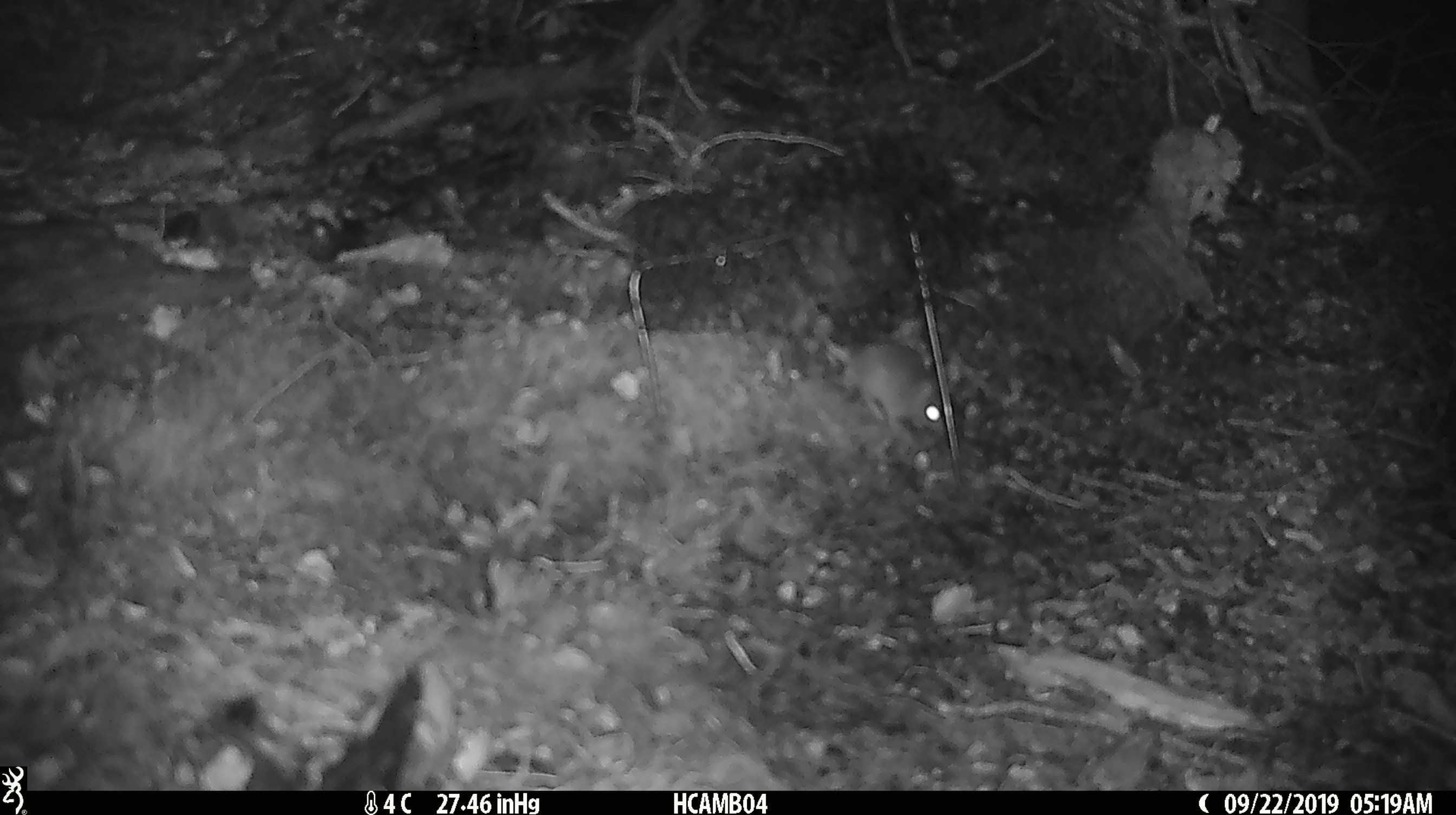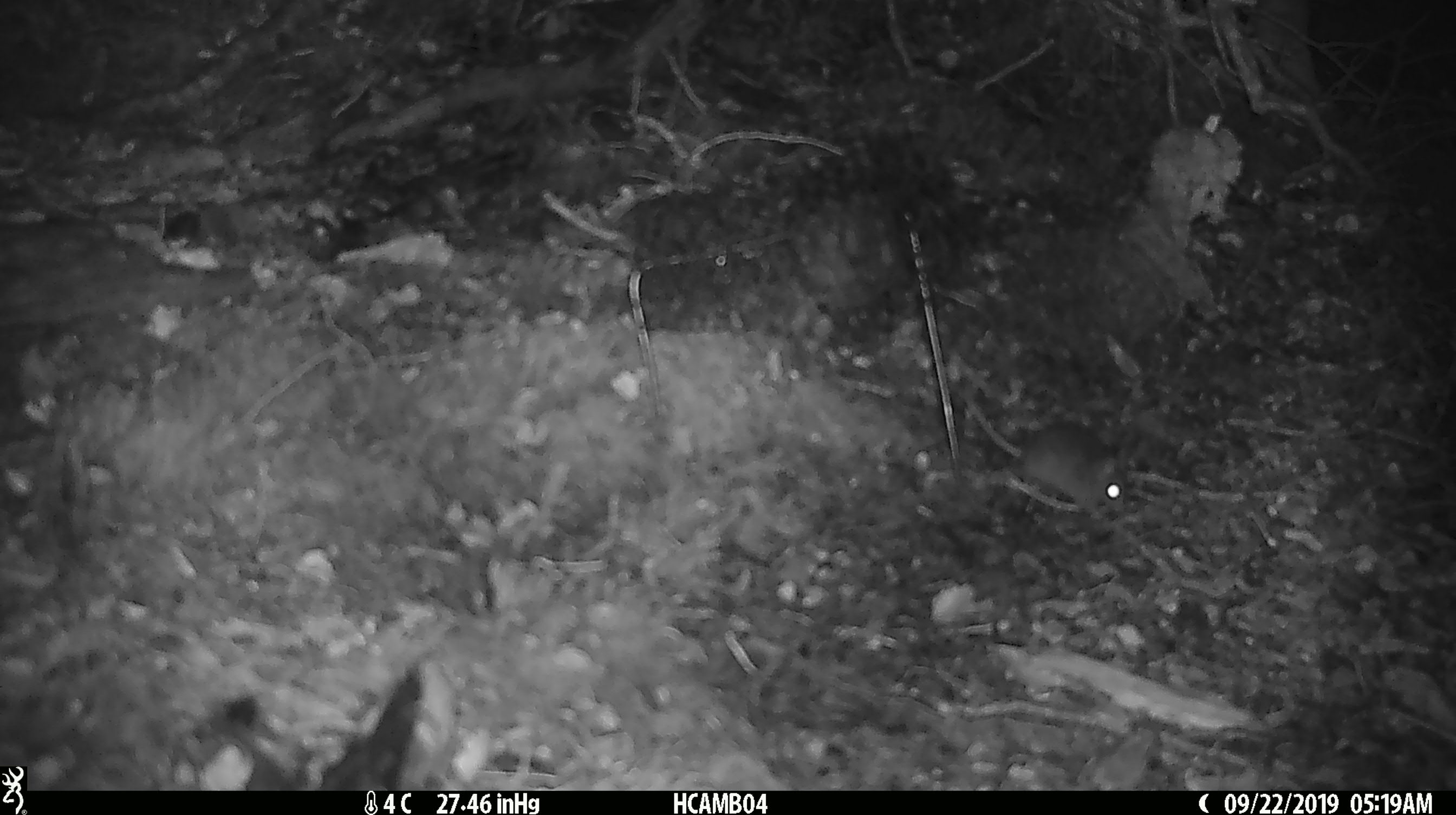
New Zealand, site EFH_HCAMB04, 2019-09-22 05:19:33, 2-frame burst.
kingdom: Animalia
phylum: Chordata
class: Mammalia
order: Rodentia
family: Muridae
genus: Mus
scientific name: Mus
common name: mouse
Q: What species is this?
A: Mouse (Mus).